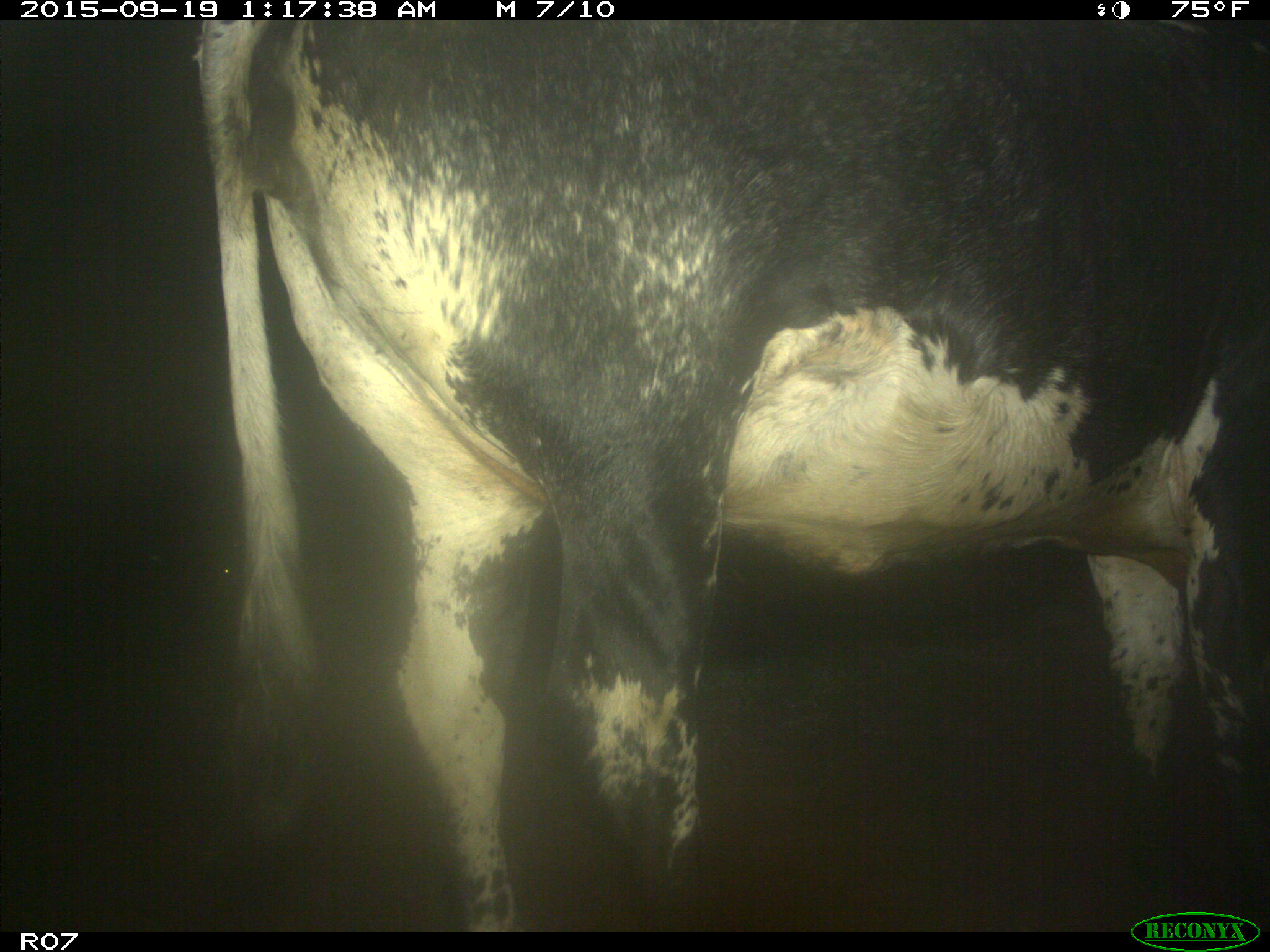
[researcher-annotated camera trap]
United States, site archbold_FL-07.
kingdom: Animalia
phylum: Chordata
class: Mammalia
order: Artiodactyla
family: Bovidae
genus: Bos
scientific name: Bos taurus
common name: domestic cow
Bos taurus (domestic cow).